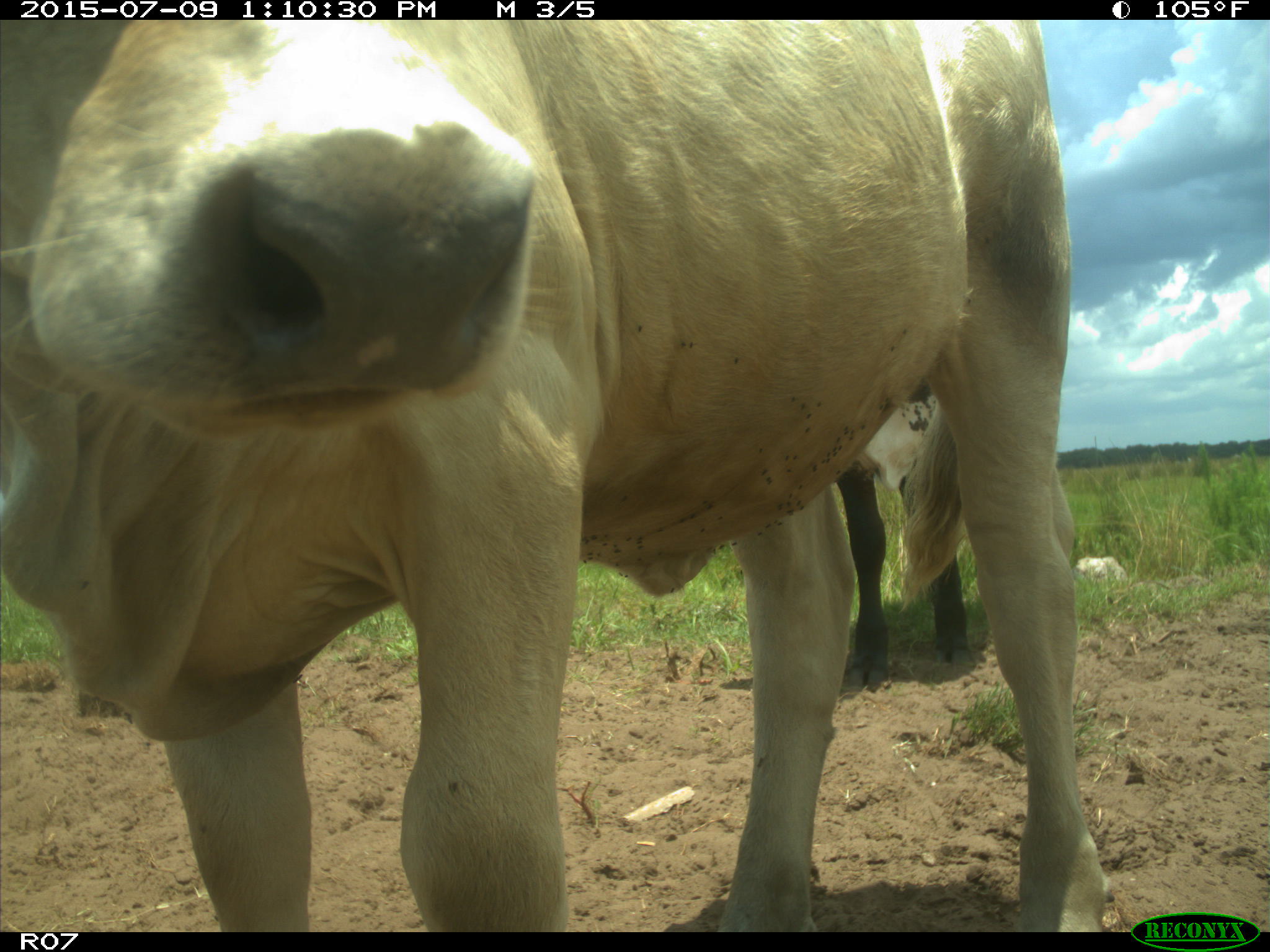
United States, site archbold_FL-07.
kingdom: Animalia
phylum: Chordata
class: Mammalia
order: Artiodactyla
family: Bovidae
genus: Bos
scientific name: Bos taurus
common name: domestic cow